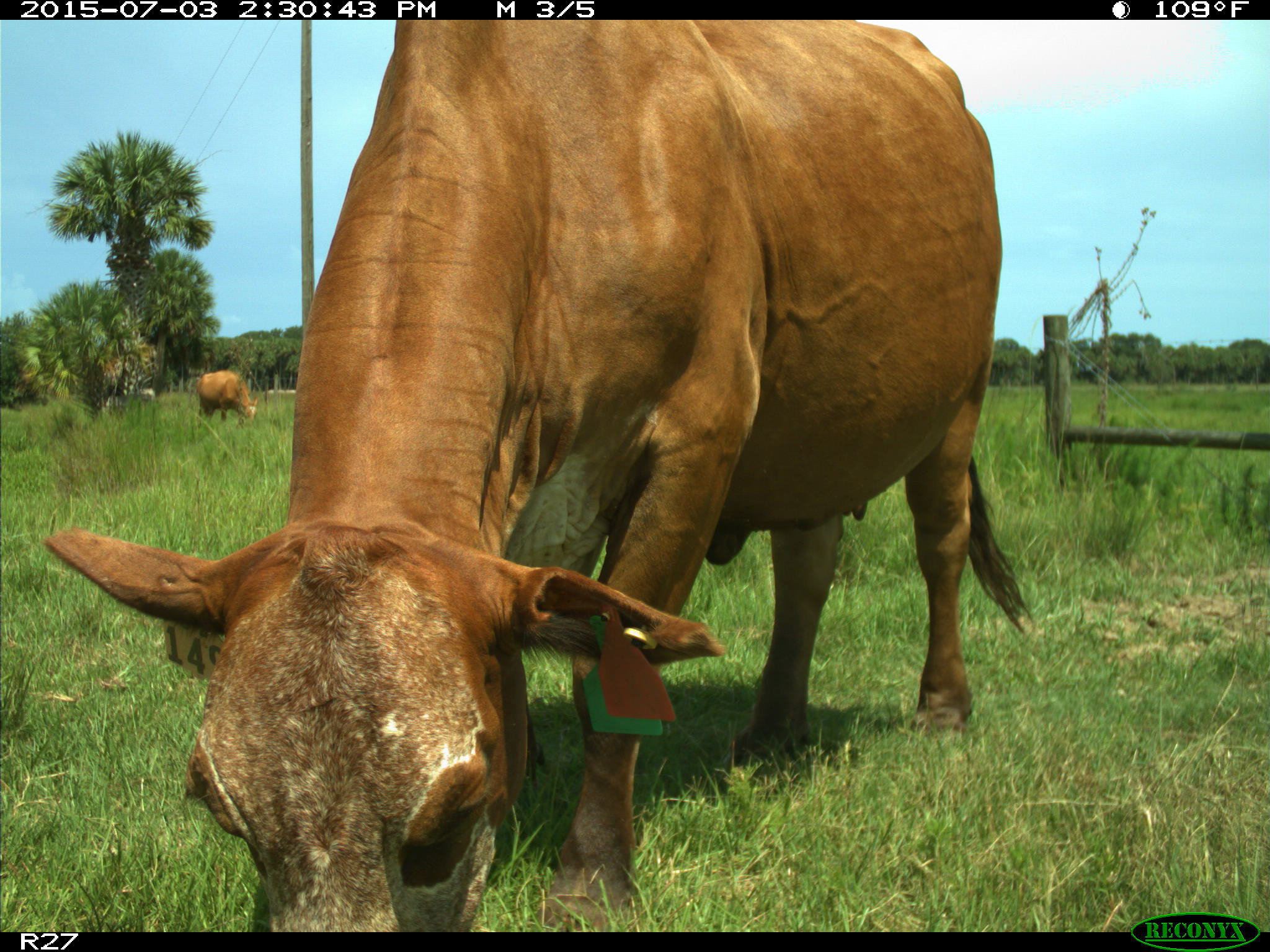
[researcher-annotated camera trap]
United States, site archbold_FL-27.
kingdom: Animalia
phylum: Chordata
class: Mammalia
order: Artiodactyla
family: Bovidae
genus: Bos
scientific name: Bos taurus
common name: domestic cow